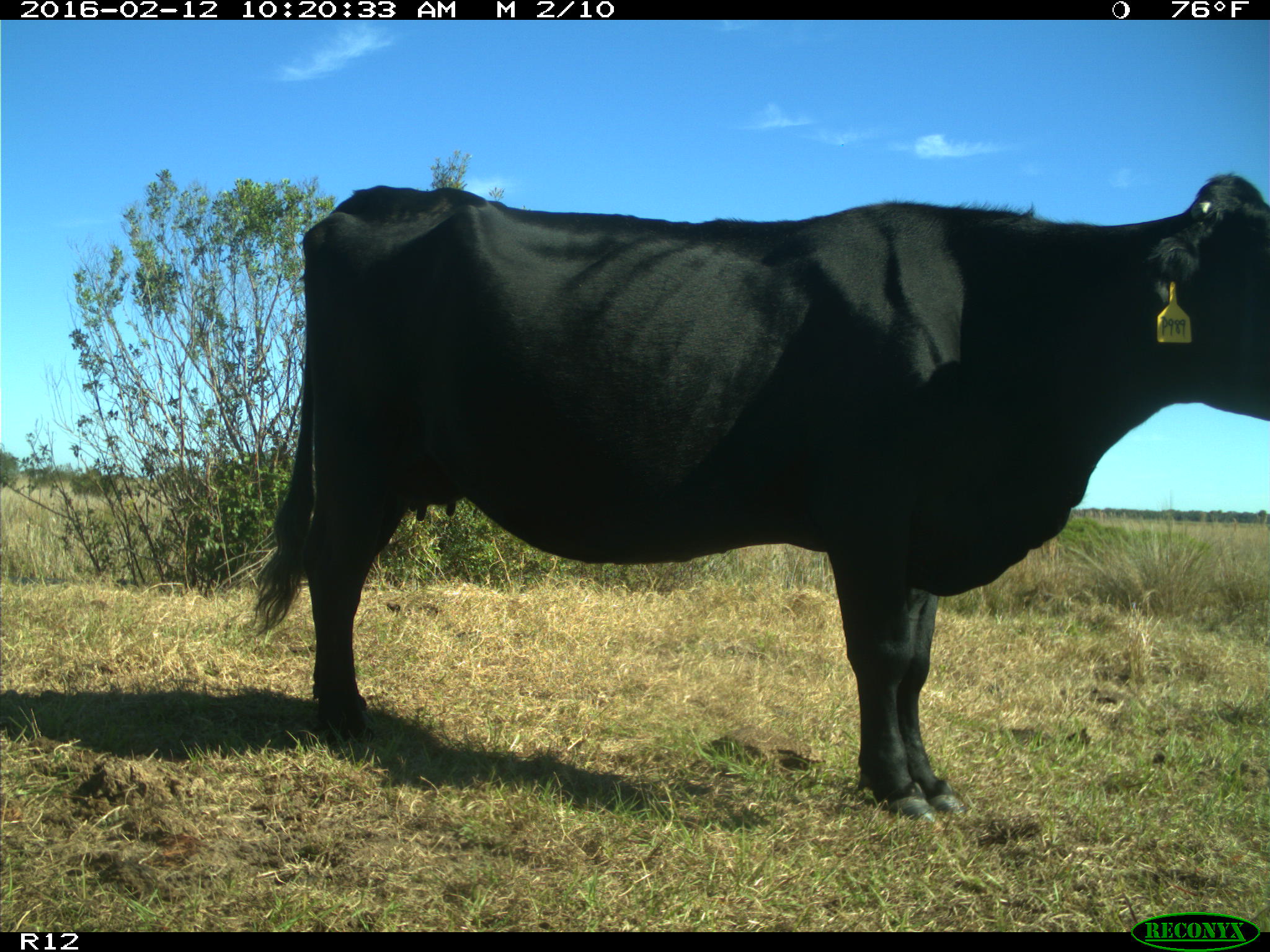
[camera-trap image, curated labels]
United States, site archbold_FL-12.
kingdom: Animalia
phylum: Chordata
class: Mammalia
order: Artiodactyla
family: Bovidae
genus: Bos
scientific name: Bos taurus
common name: domestic cow